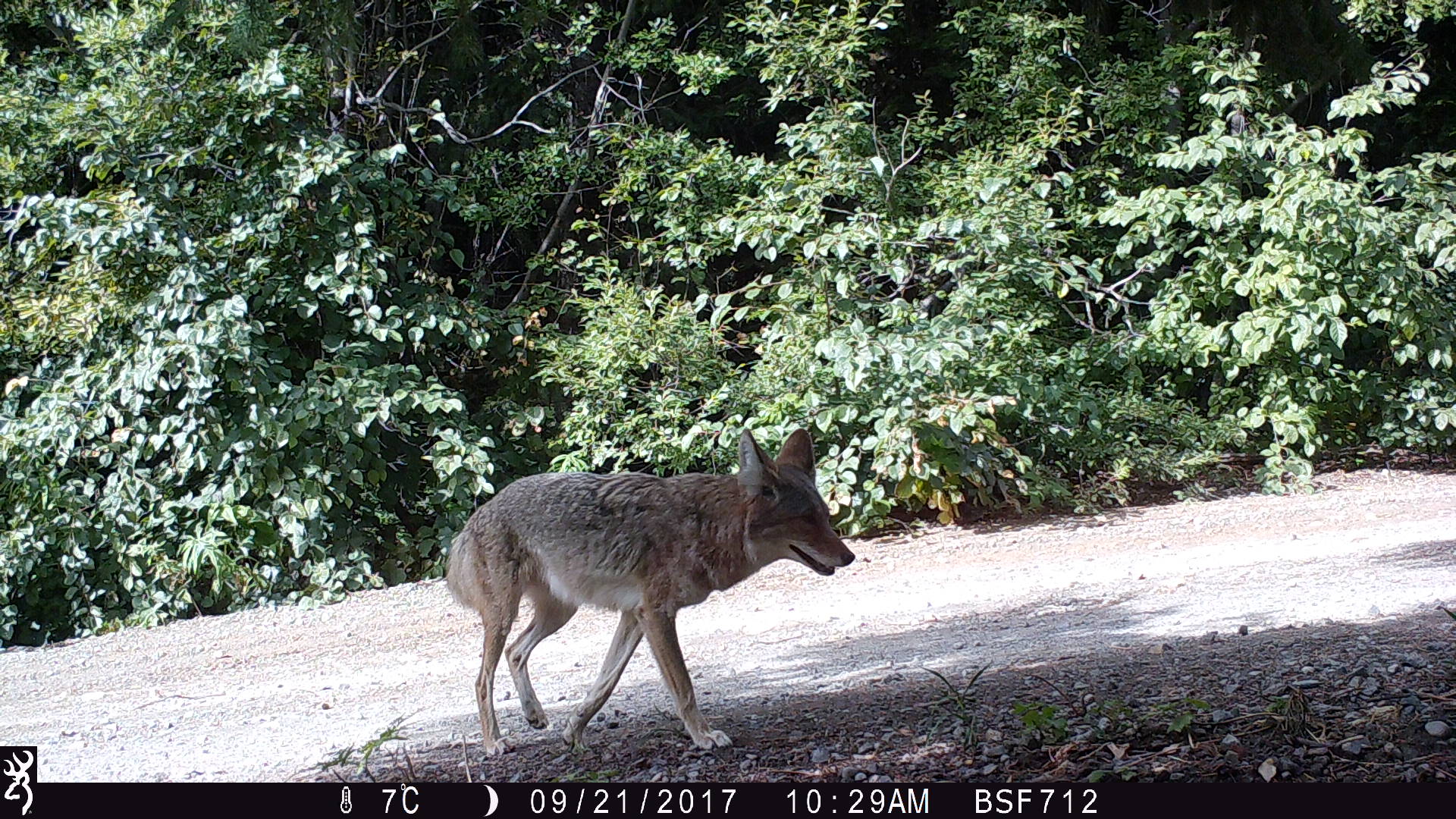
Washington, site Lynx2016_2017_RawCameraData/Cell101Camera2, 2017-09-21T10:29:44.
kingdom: Animalia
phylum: Chordata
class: Mammalia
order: Carnivora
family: Canidae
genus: Canis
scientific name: Canis latrans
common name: coyote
Canis latrans (coyote). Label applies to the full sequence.